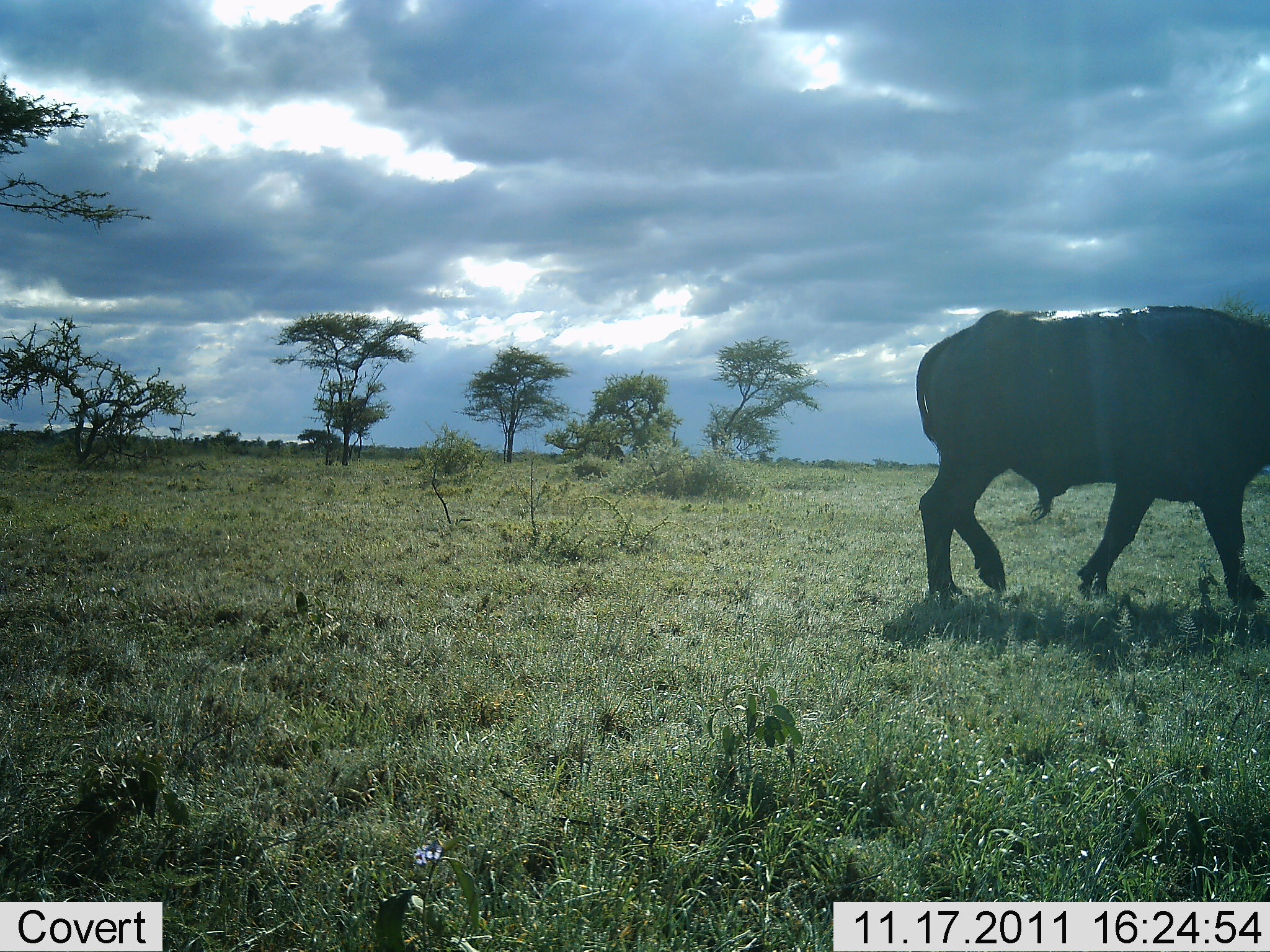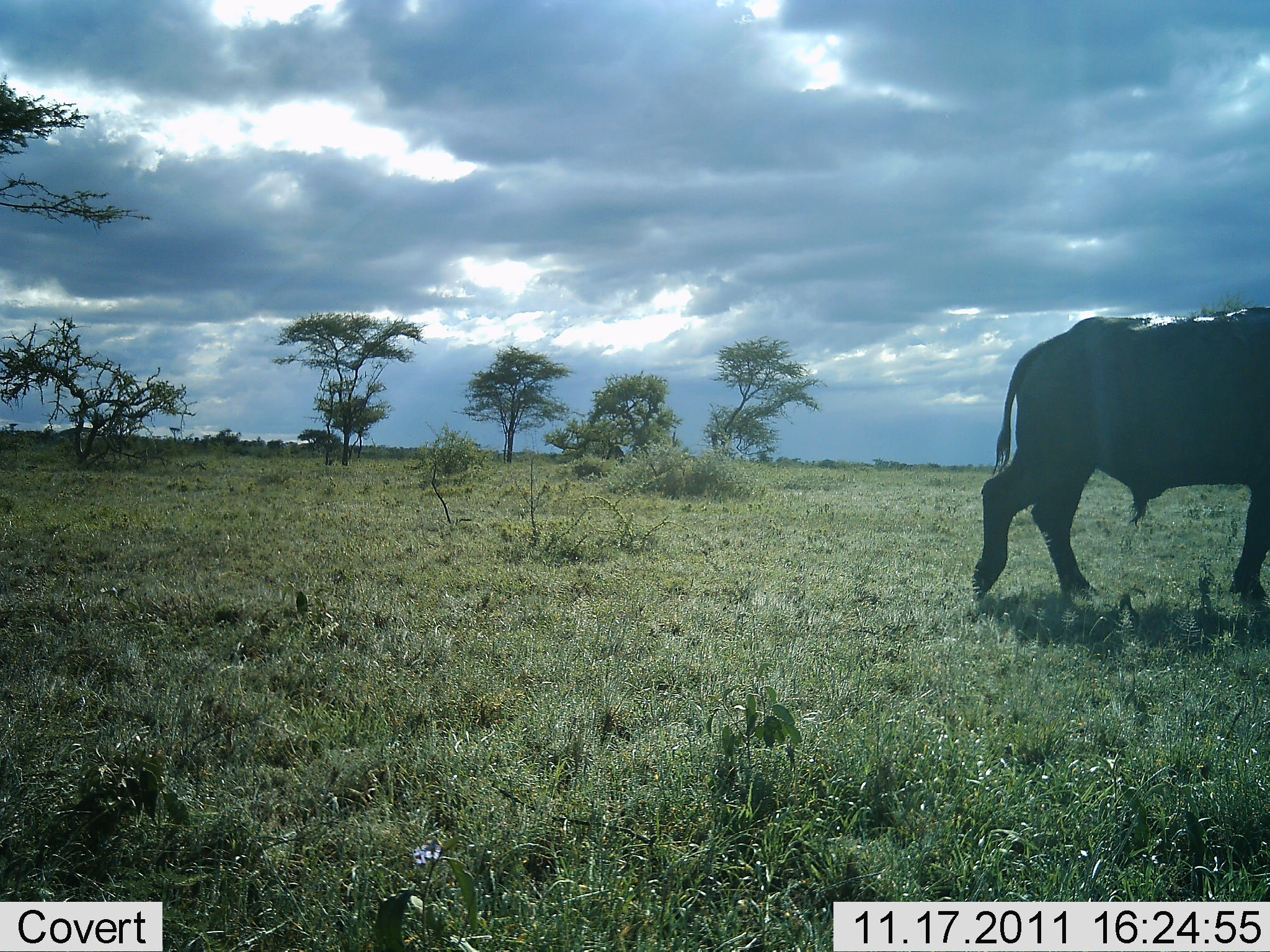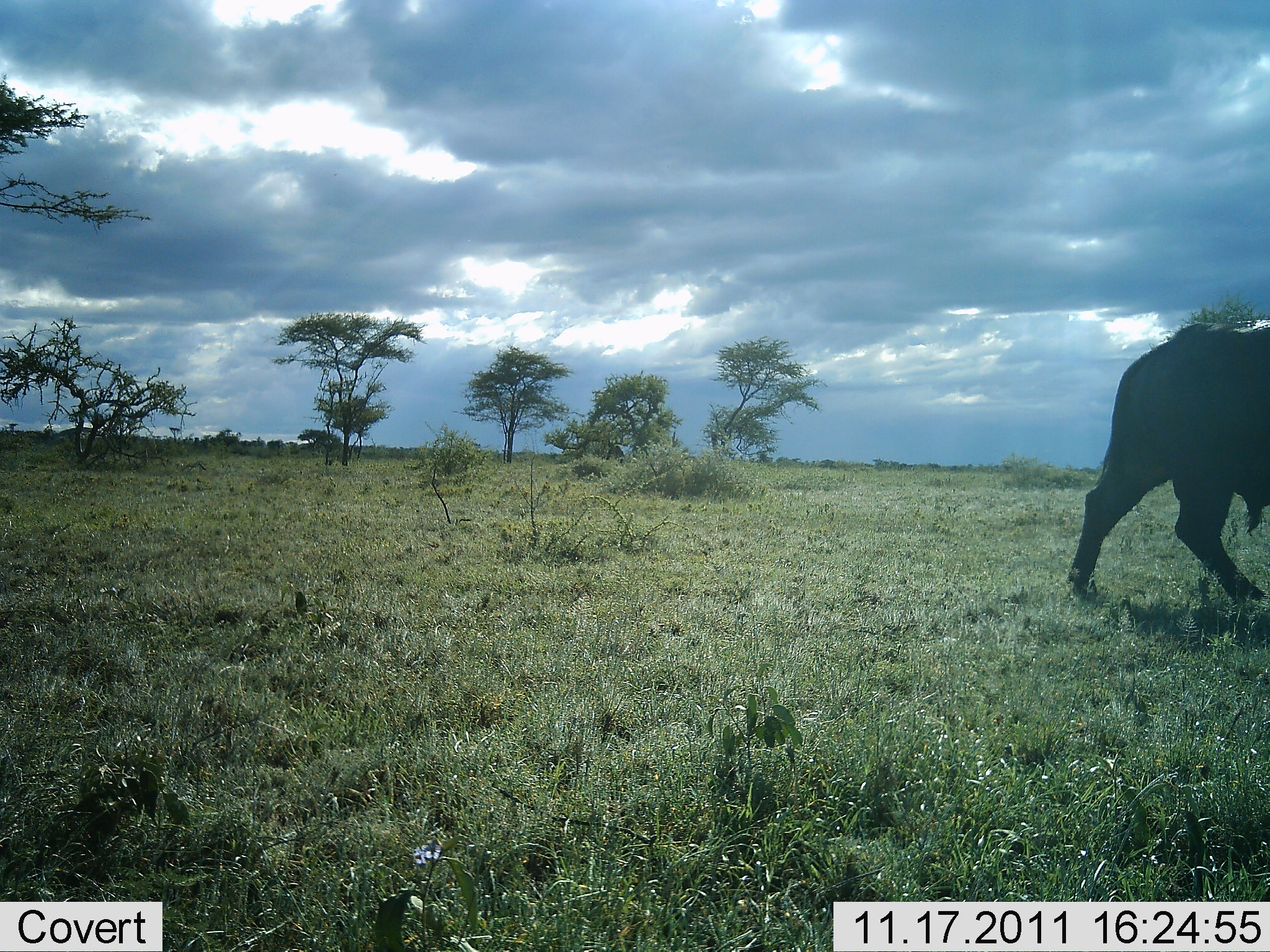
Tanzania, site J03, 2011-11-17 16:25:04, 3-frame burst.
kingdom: Animalia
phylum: Chordata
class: Mammalia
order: Artiodactyla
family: Bovidae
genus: Syncerus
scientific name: Syncerus caffer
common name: cape buffalo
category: buffalo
Buffalo (cape buffalo) (Syncerus caffer), count 1. Behavior (volunteer vote fractions): standing 8%, resting 0%, moving 100%, interacting 0%. Young present (vote fraction): 0%. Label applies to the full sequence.